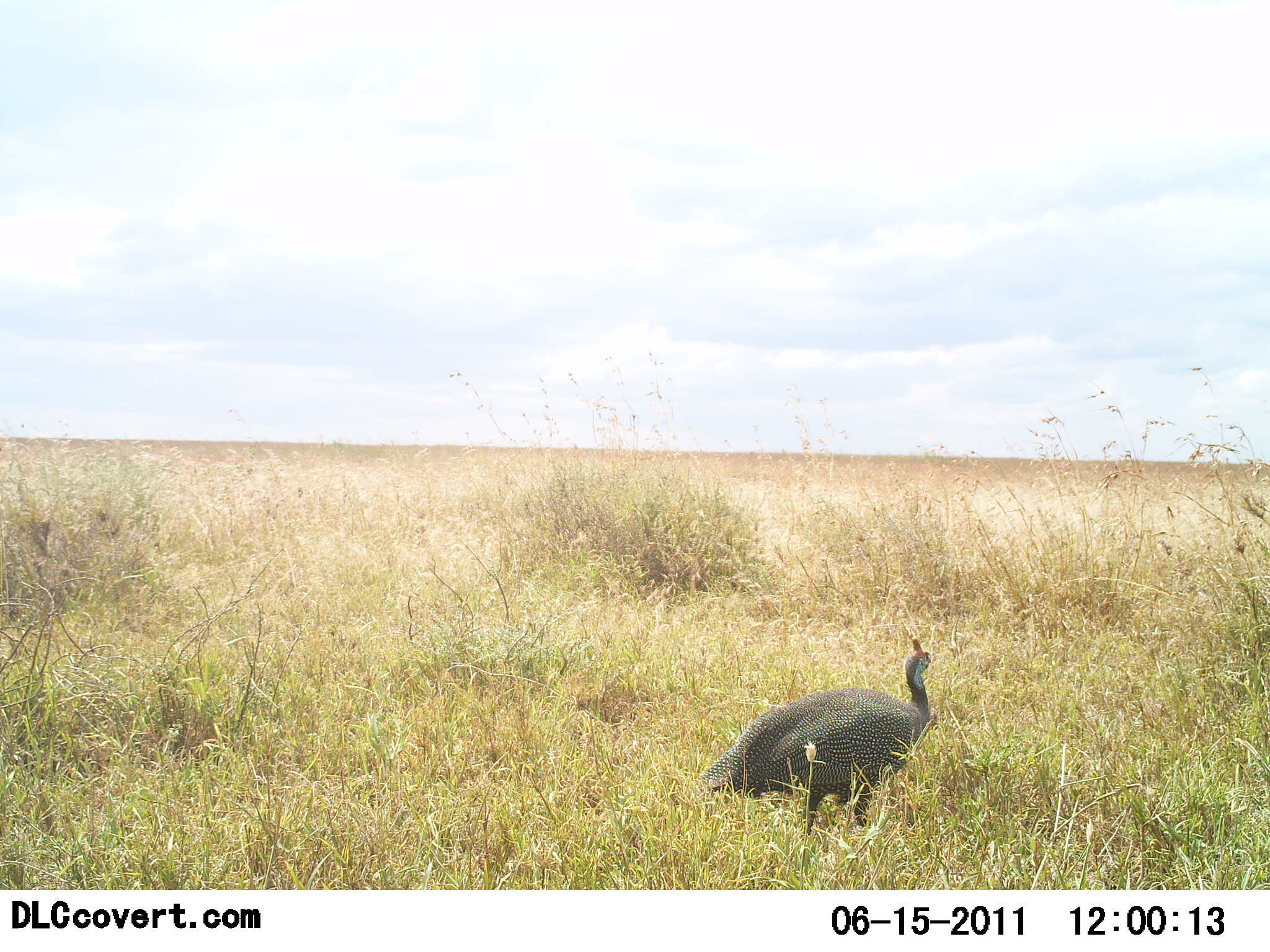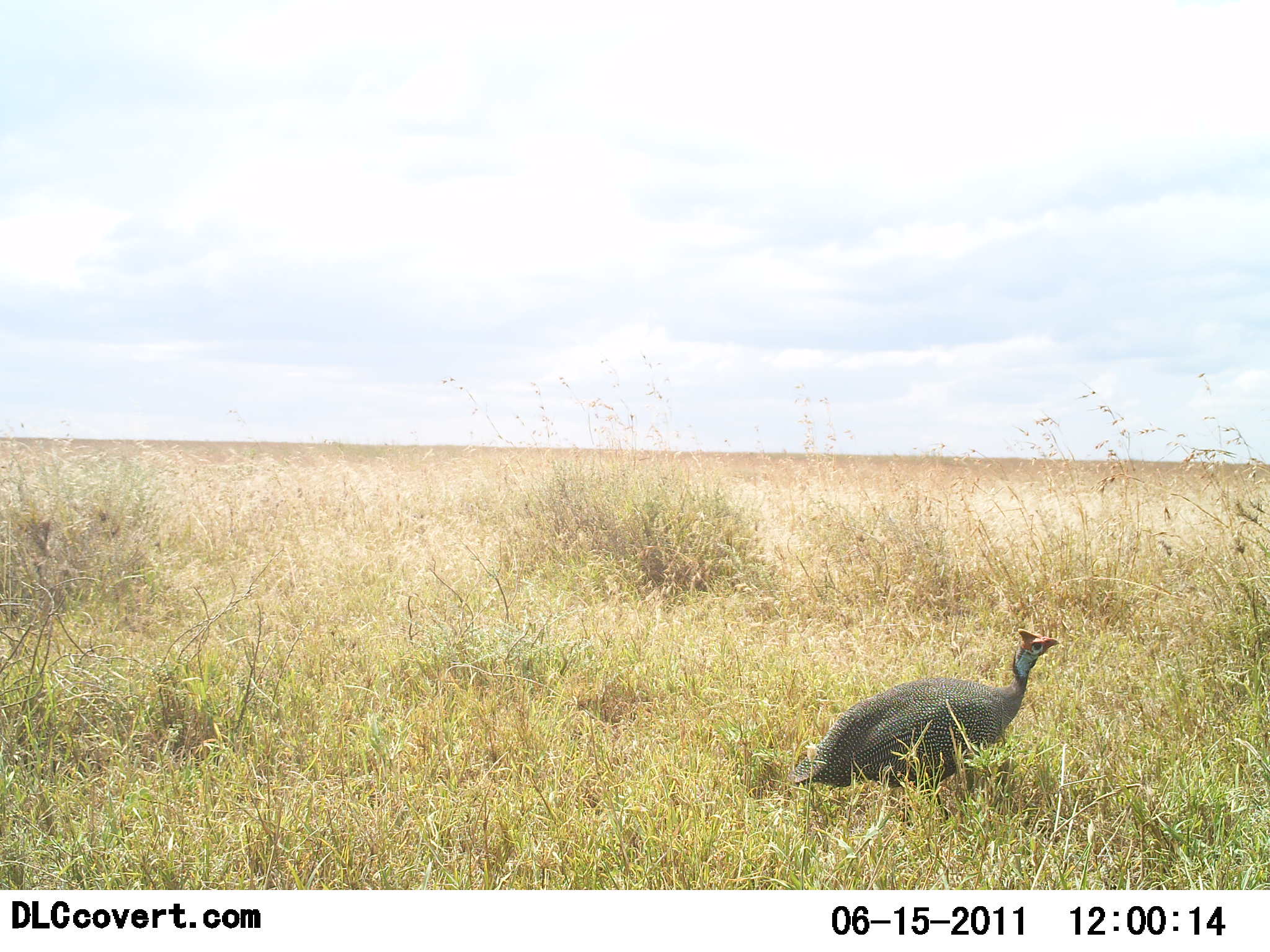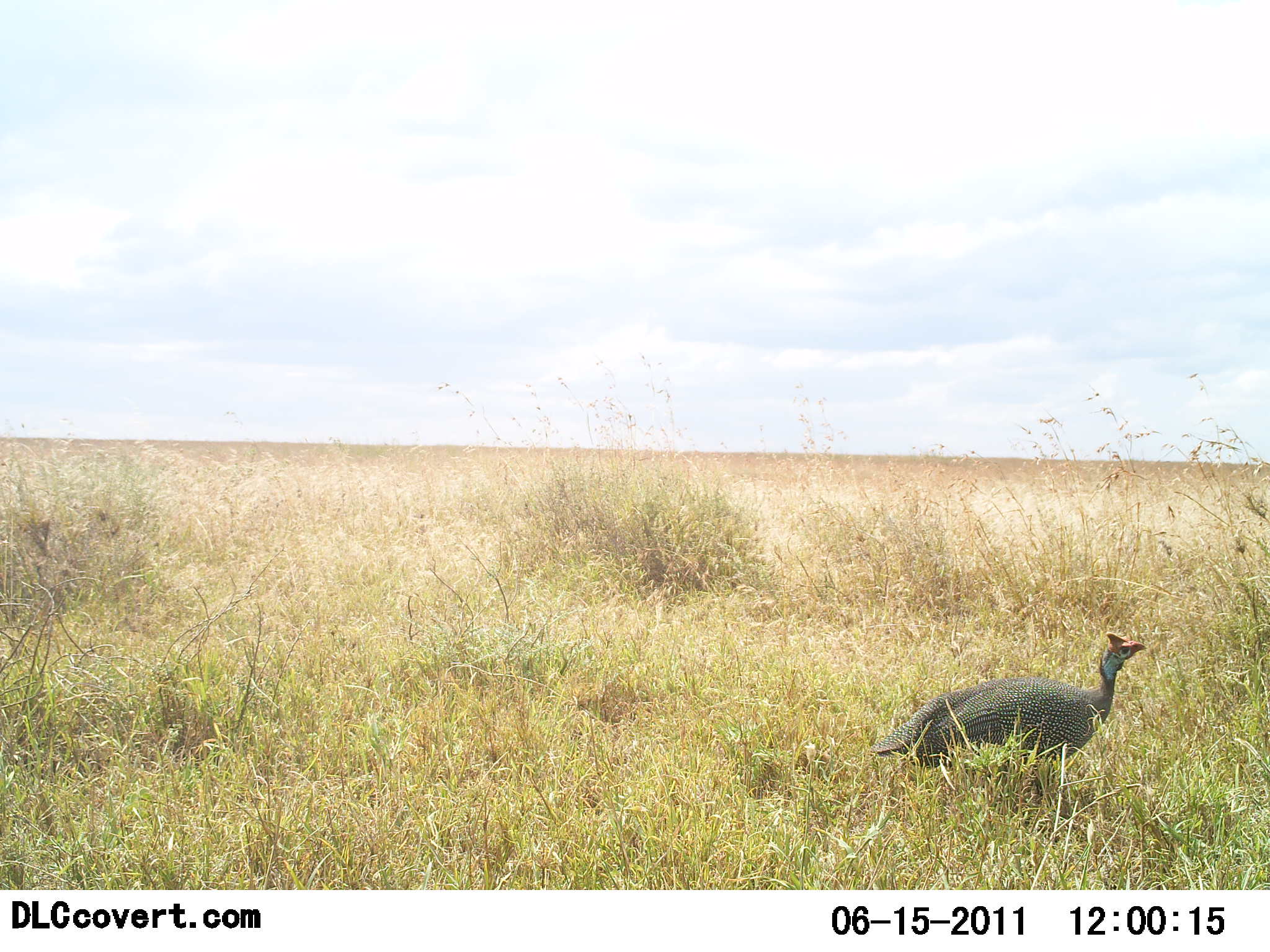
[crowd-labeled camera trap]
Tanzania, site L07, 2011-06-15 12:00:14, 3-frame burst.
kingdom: Animalia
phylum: Chordata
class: Aves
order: Galliformes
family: Numididae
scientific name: Numididae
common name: guinea fowl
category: guineafowl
Guineafowl (guinea fowl) (Numididae), count 1. Behavior (volunteer vote fractions): standing 25%, resting 0%, moving 92%, interacting 0%. Young present (vote fraction): 0%. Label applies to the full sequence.